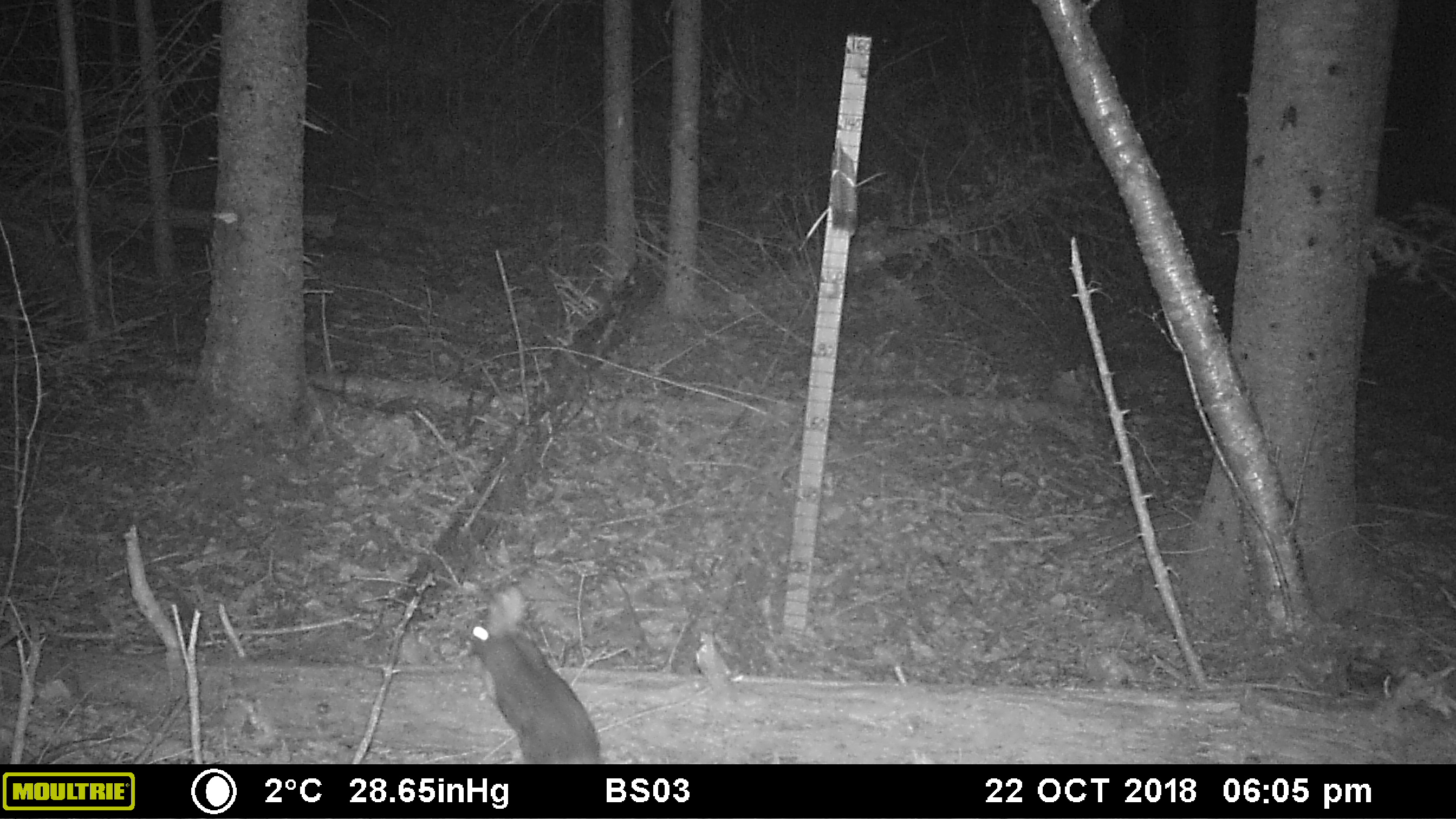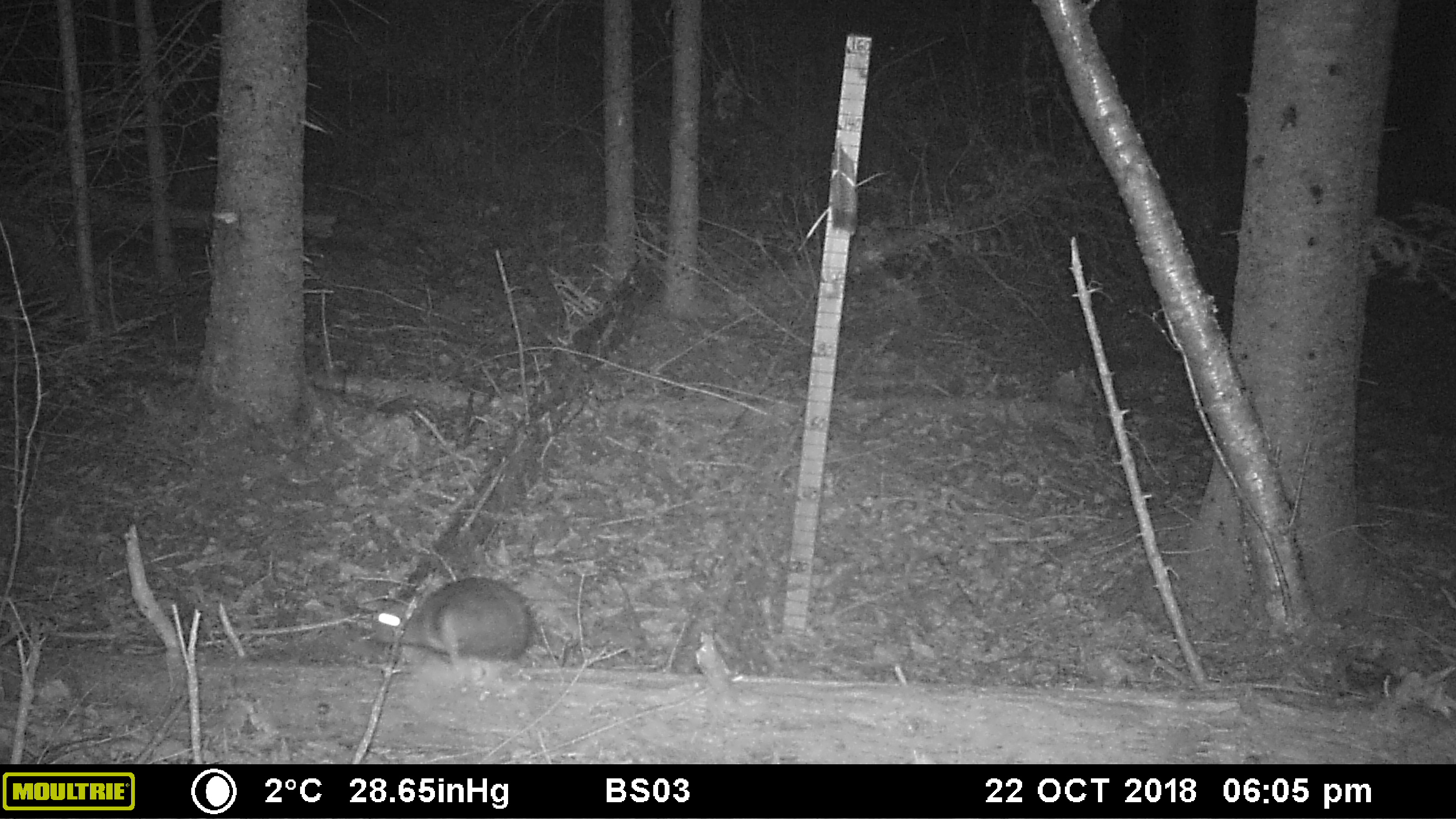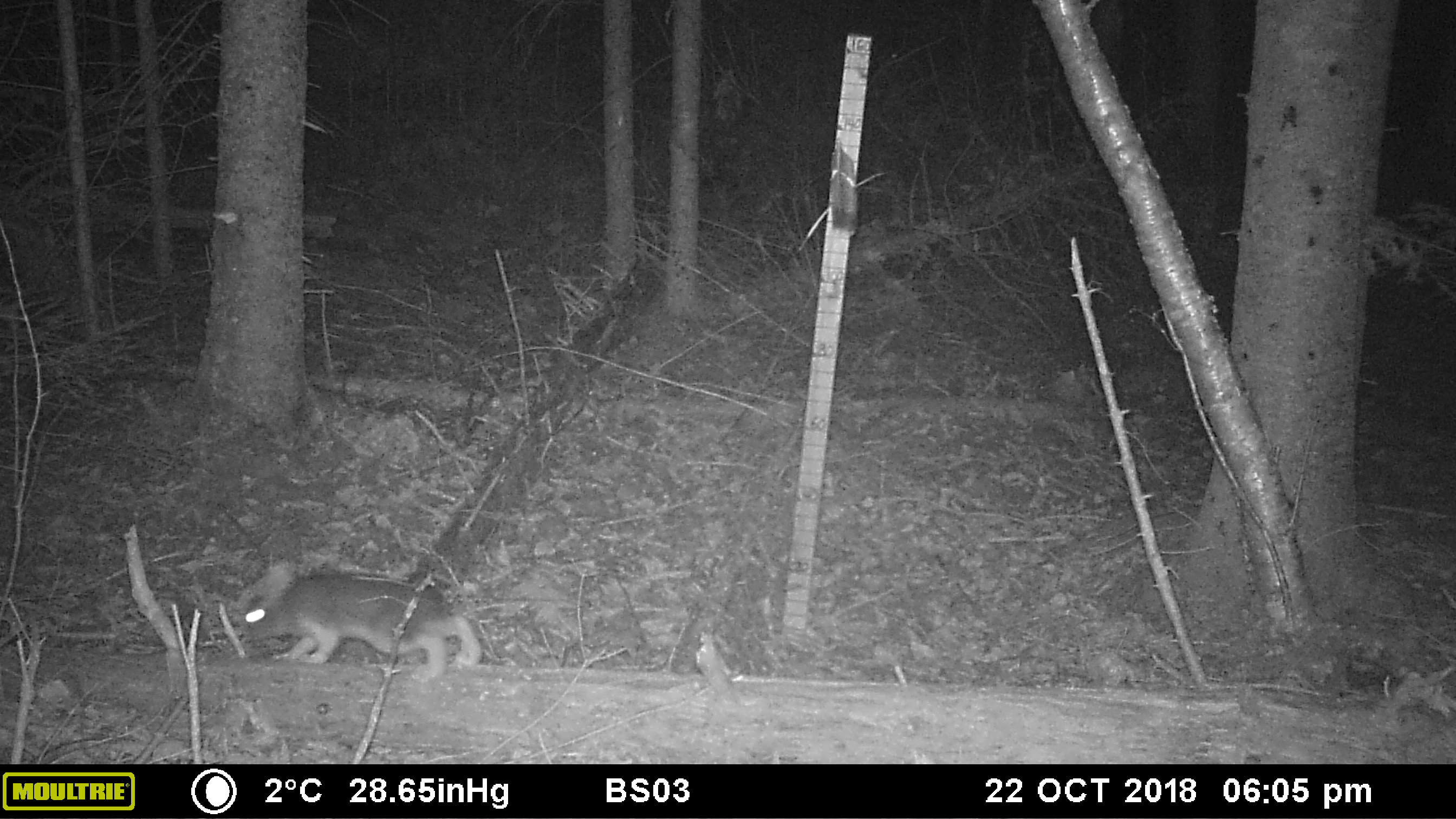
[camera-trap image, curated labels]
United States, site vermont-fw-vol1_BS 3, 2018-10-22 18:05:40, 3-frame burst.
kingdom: Animalia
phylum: Chordata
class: Mammalia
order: Lagomorpha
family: Leporidae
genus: Lepus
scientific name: Lepus americanus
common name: snowshoe hare